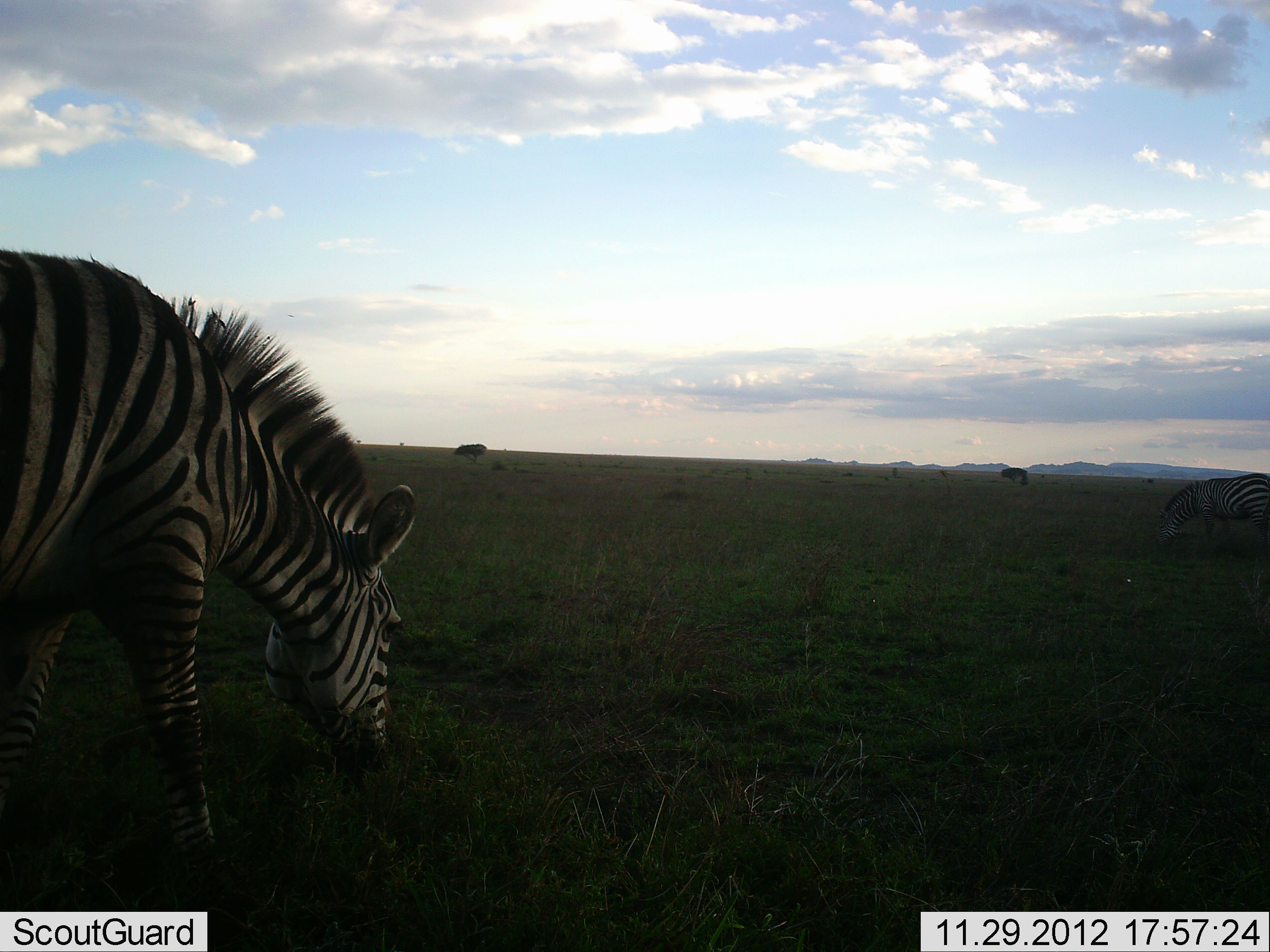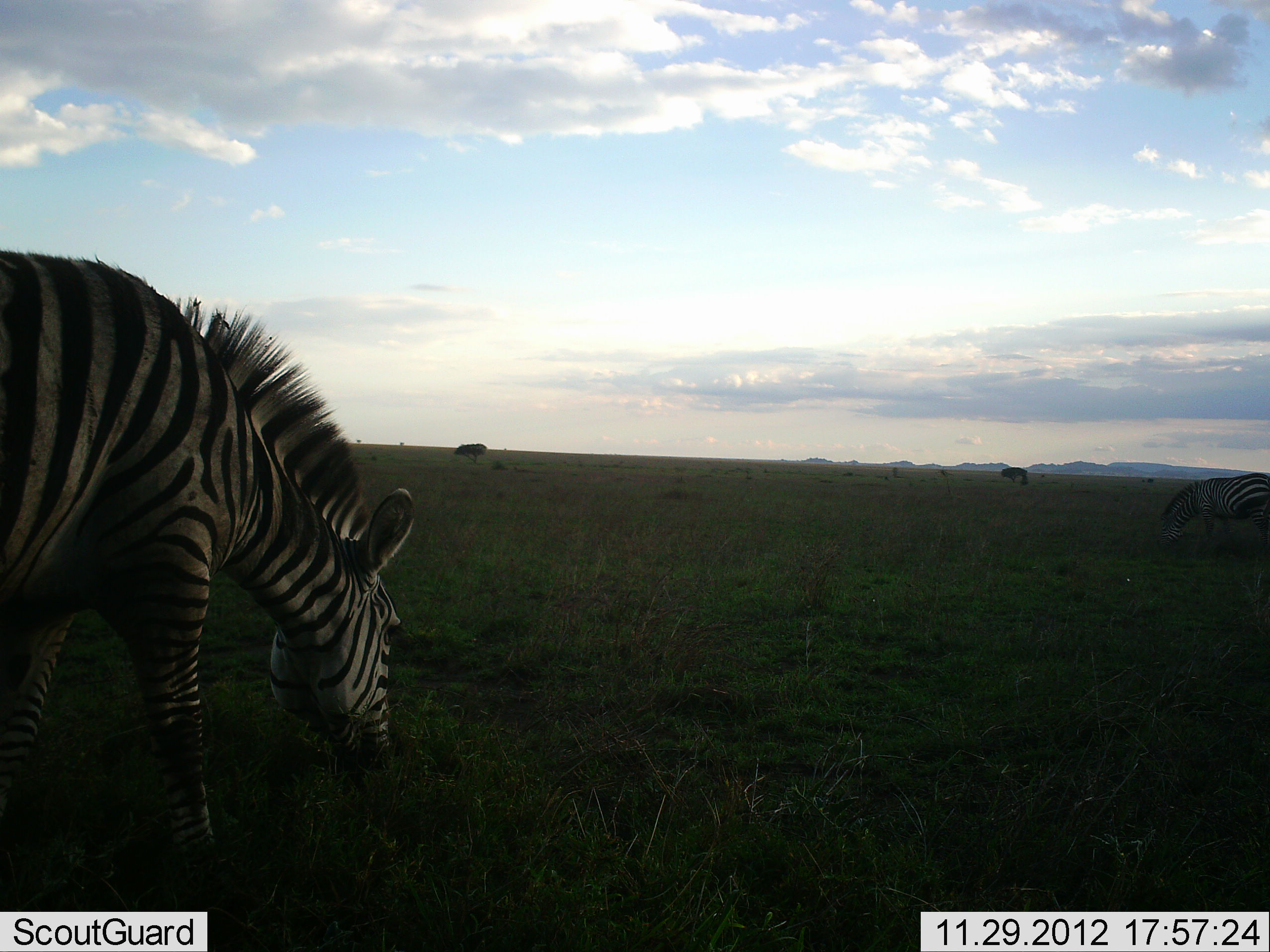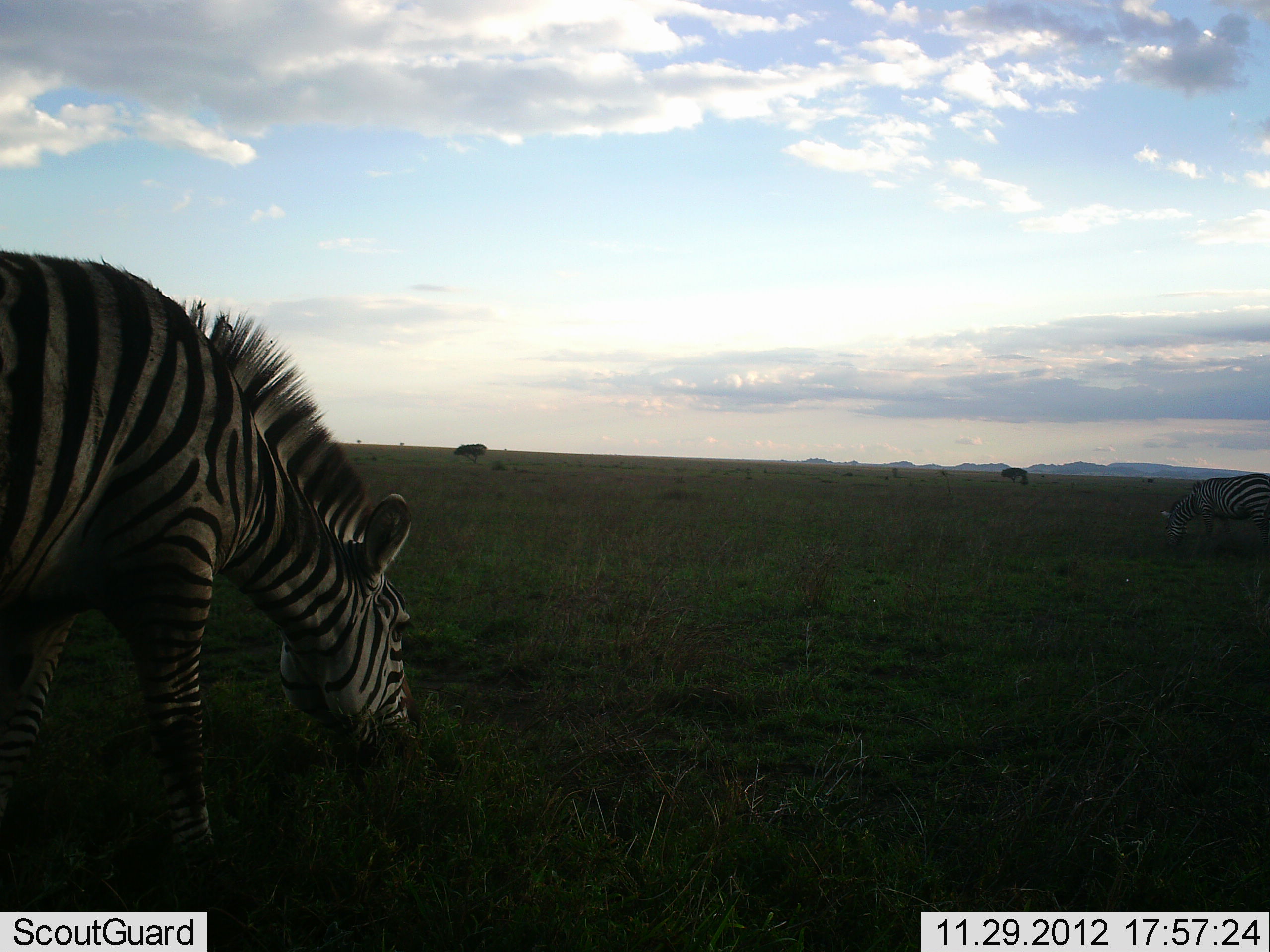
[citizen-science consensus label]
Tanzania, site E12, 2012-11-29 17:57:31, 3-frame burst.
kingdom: Animalia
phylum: Chordata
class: Mammalia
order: Perissodactyla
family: Equidae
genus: Equus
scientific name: Equus quagga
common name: plains zebra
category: zebra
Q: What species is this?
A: Zebra (plains zebra) (Equus quagga).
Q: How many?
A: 2.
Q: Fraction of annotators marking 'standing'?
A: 18%.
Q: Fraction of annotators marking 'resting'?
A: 0%.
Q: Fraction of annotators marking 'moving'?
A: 0%.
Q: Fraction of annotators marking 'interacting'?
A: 0%.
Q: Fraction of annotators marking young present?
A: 0%.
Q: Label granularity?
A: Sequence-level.